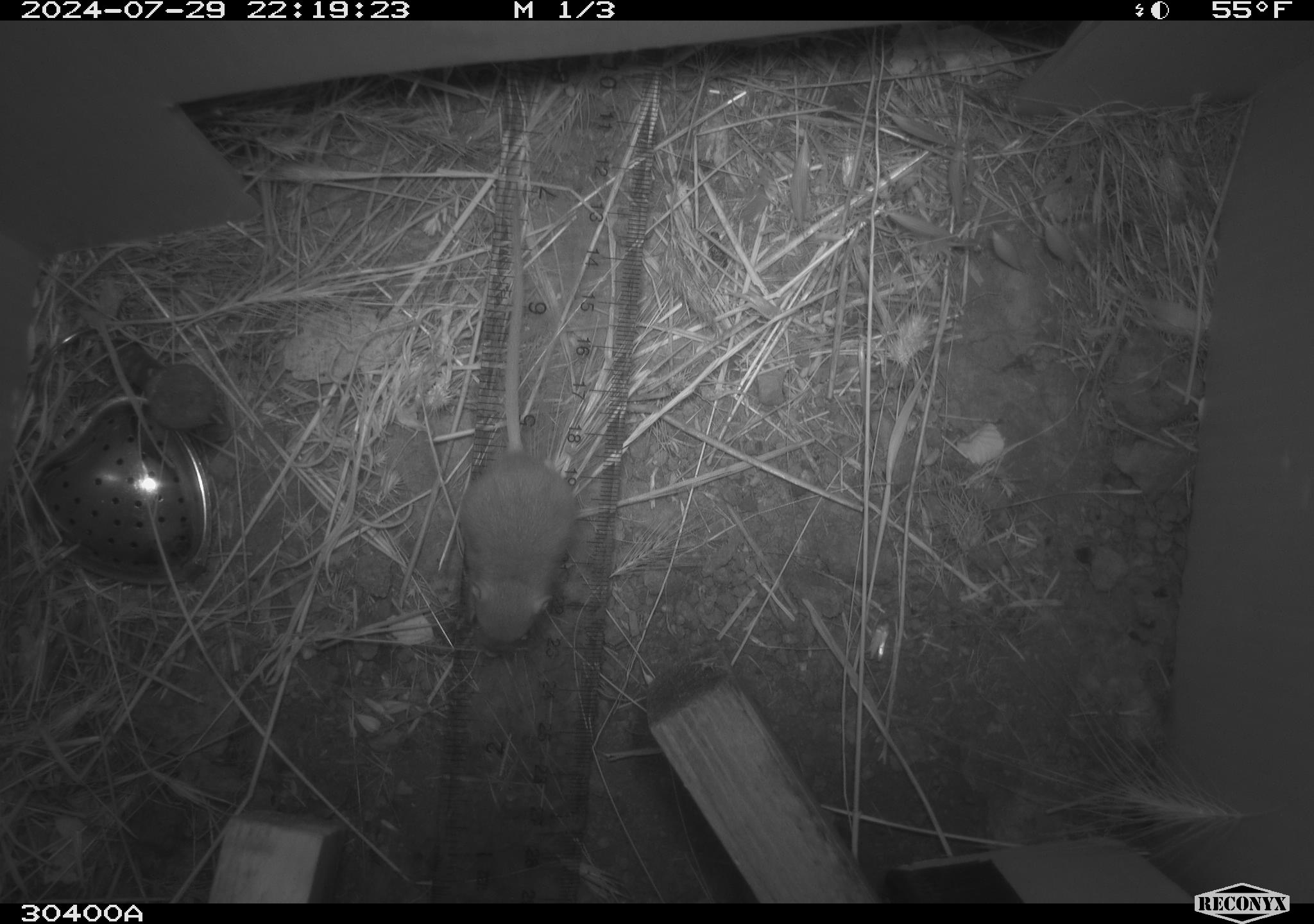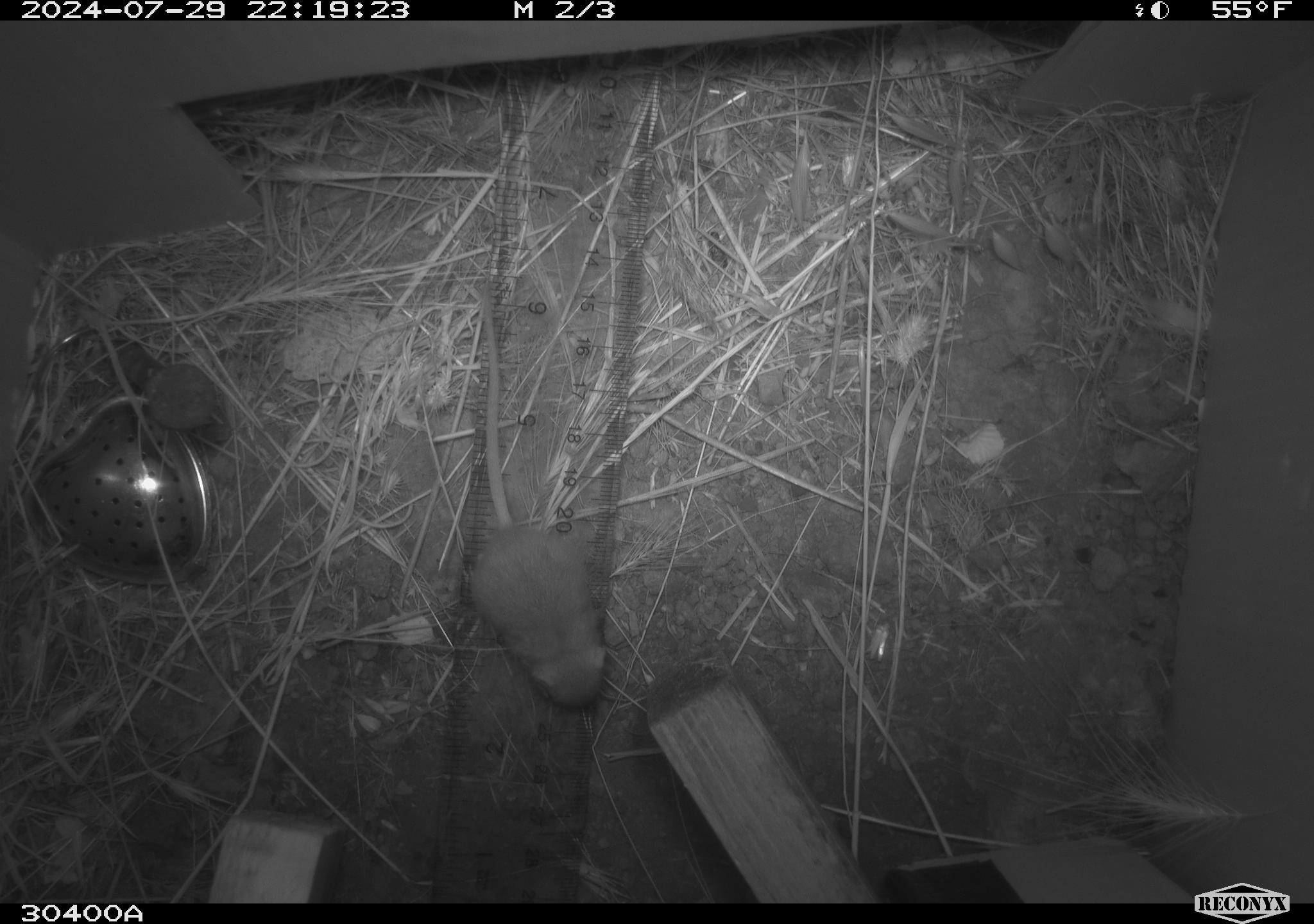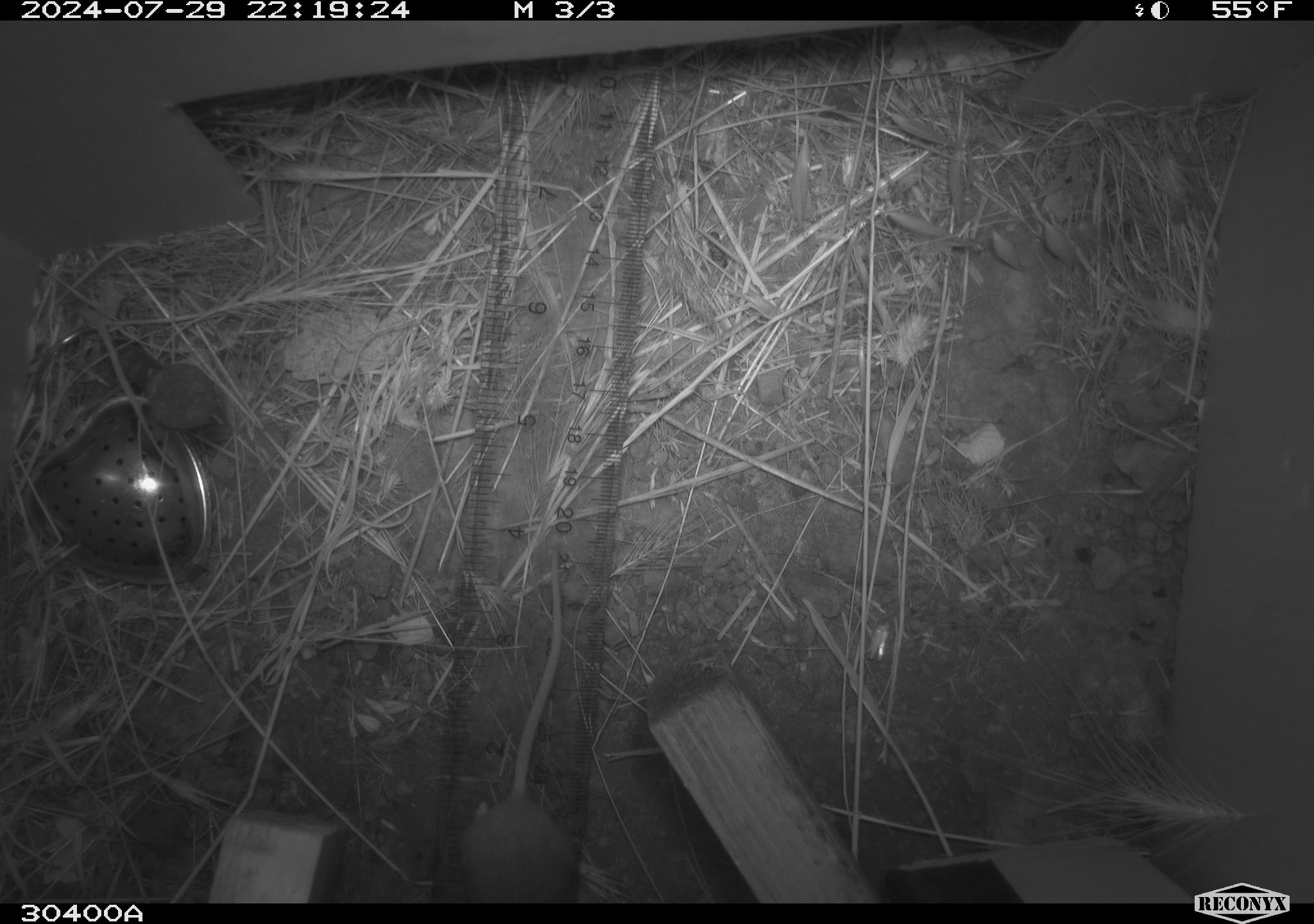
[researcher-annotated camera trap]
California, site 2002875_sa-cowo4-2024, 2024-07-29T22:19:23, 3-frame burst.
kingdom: Animalia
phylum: Chordata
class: Mammalia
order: Rodentia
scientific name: Rodentia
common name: mouse species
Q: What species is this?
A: Mouse species (Rodentia).